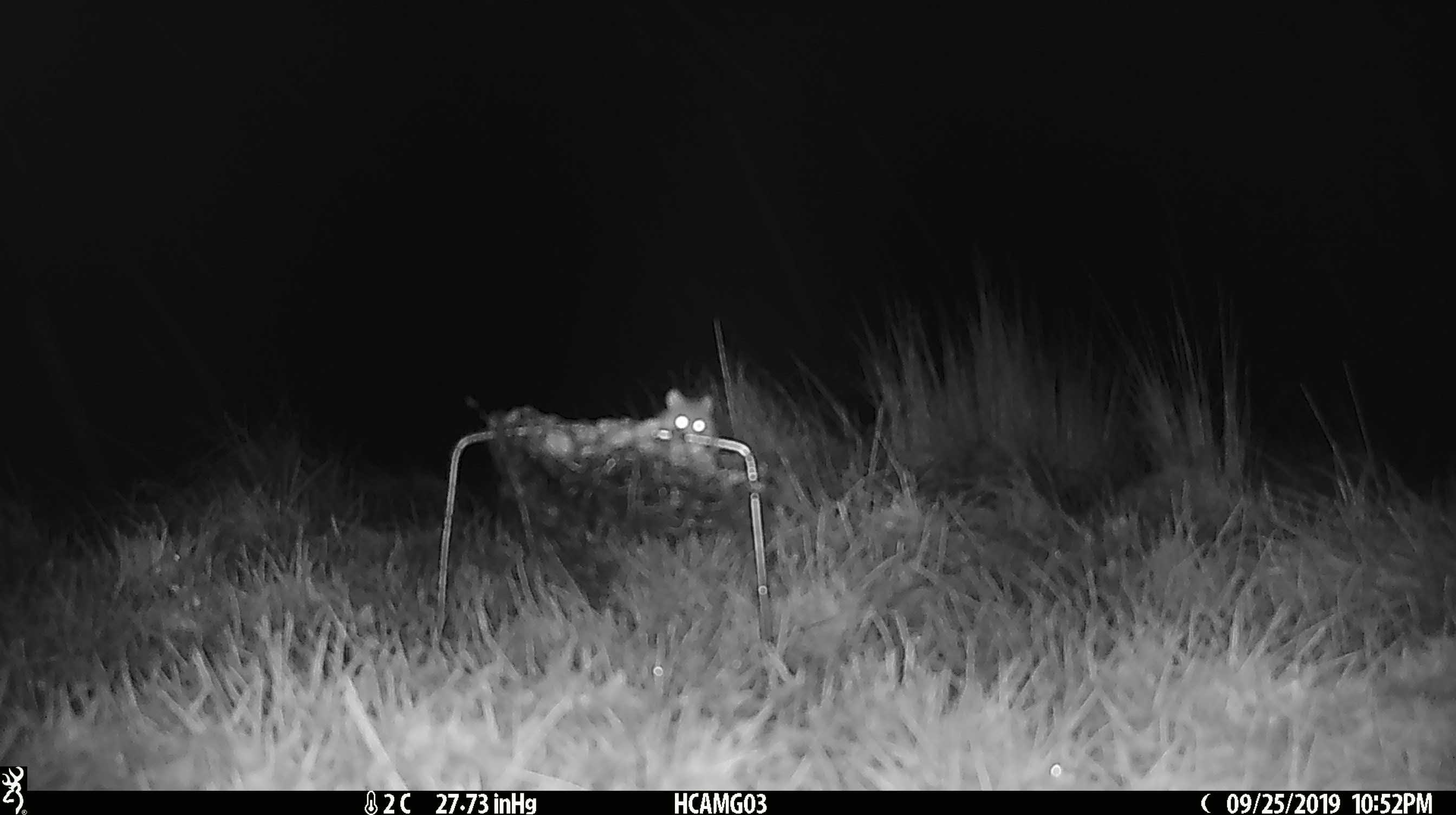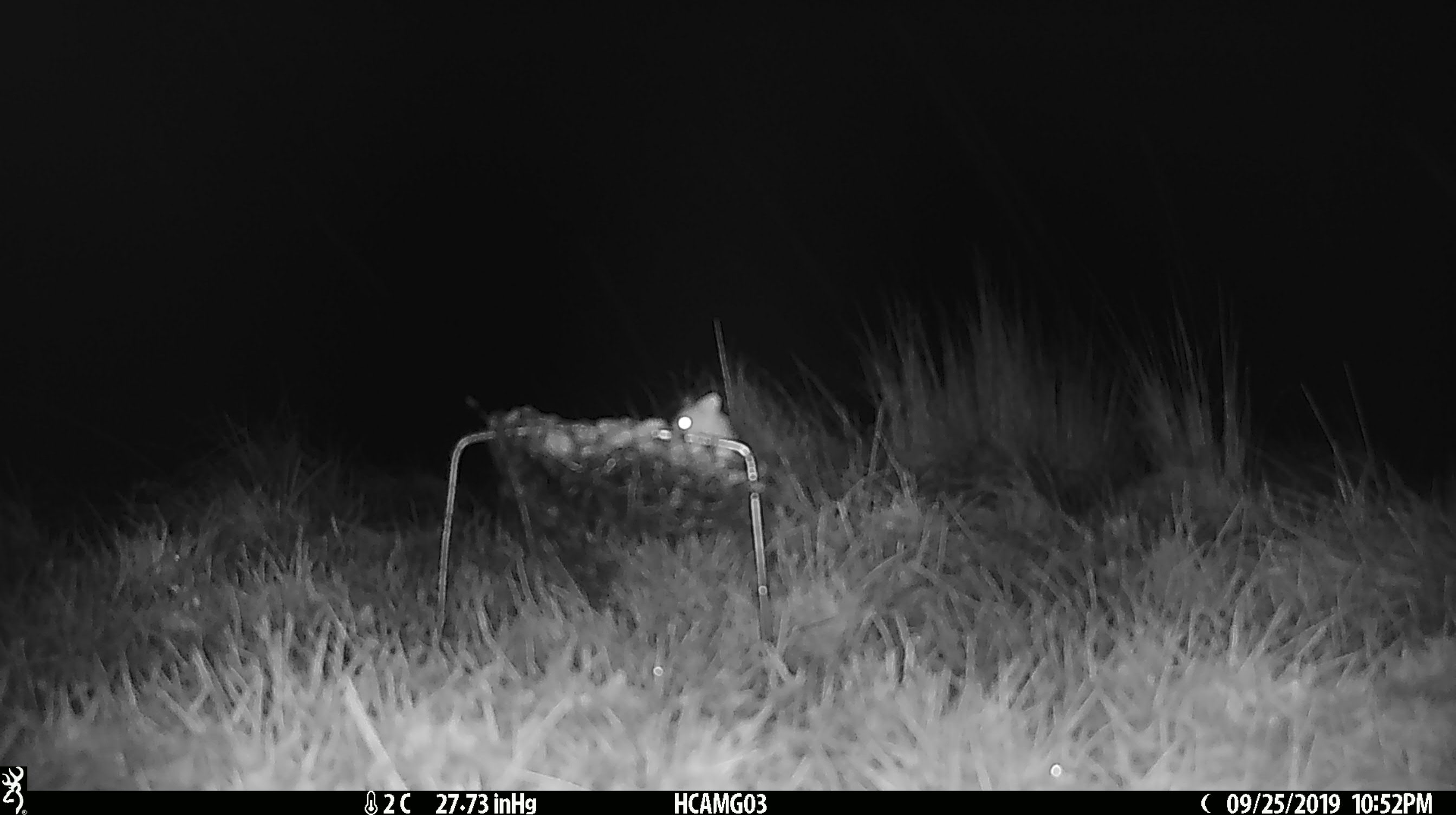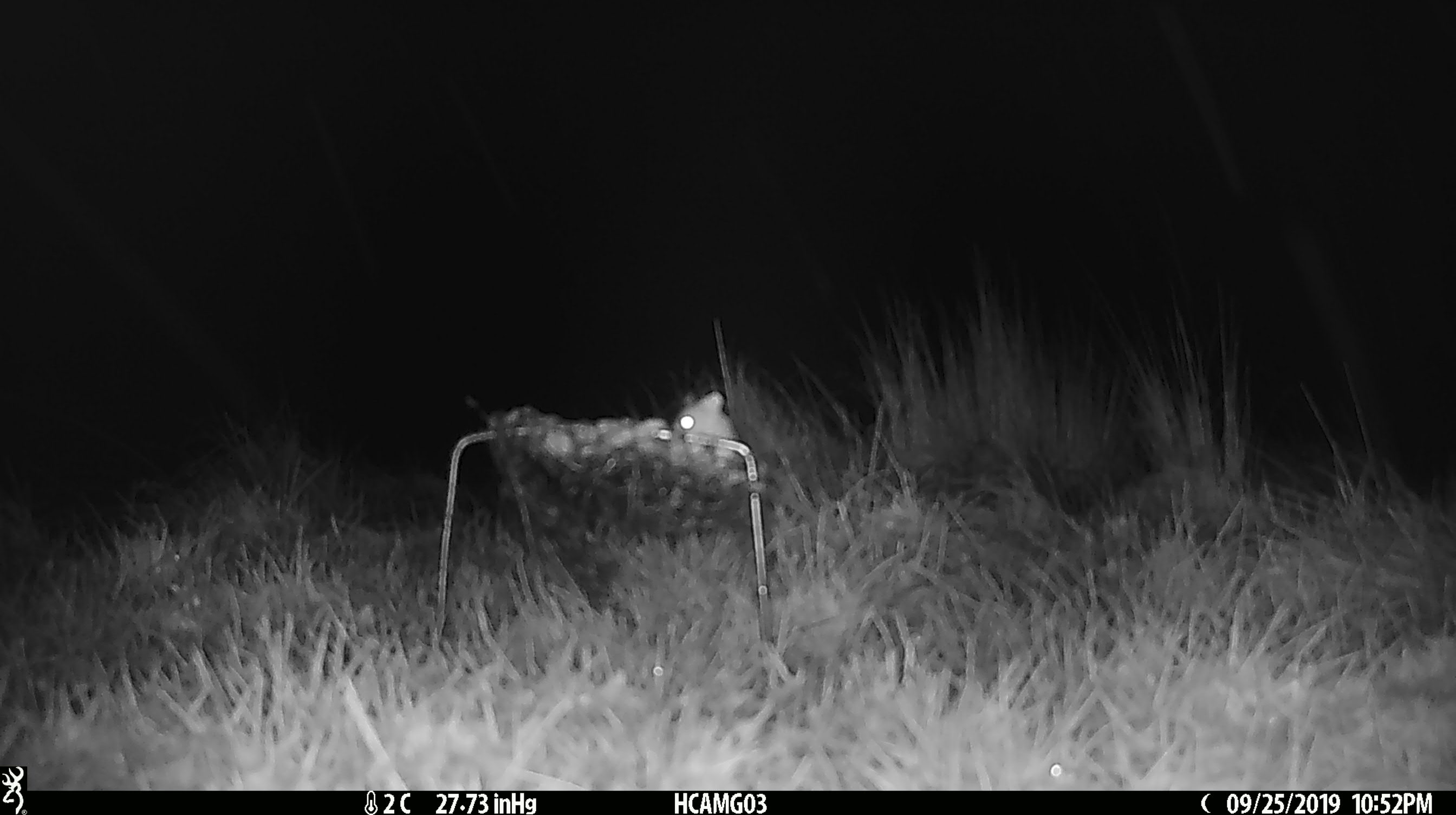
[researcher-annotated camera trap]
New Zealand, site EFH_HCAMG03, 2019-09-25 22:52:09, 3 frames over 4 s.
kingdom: Animalia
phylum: Chordata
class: Mammalia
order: Rodentia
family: Muridae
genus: Mus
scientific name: Mus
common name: mouse